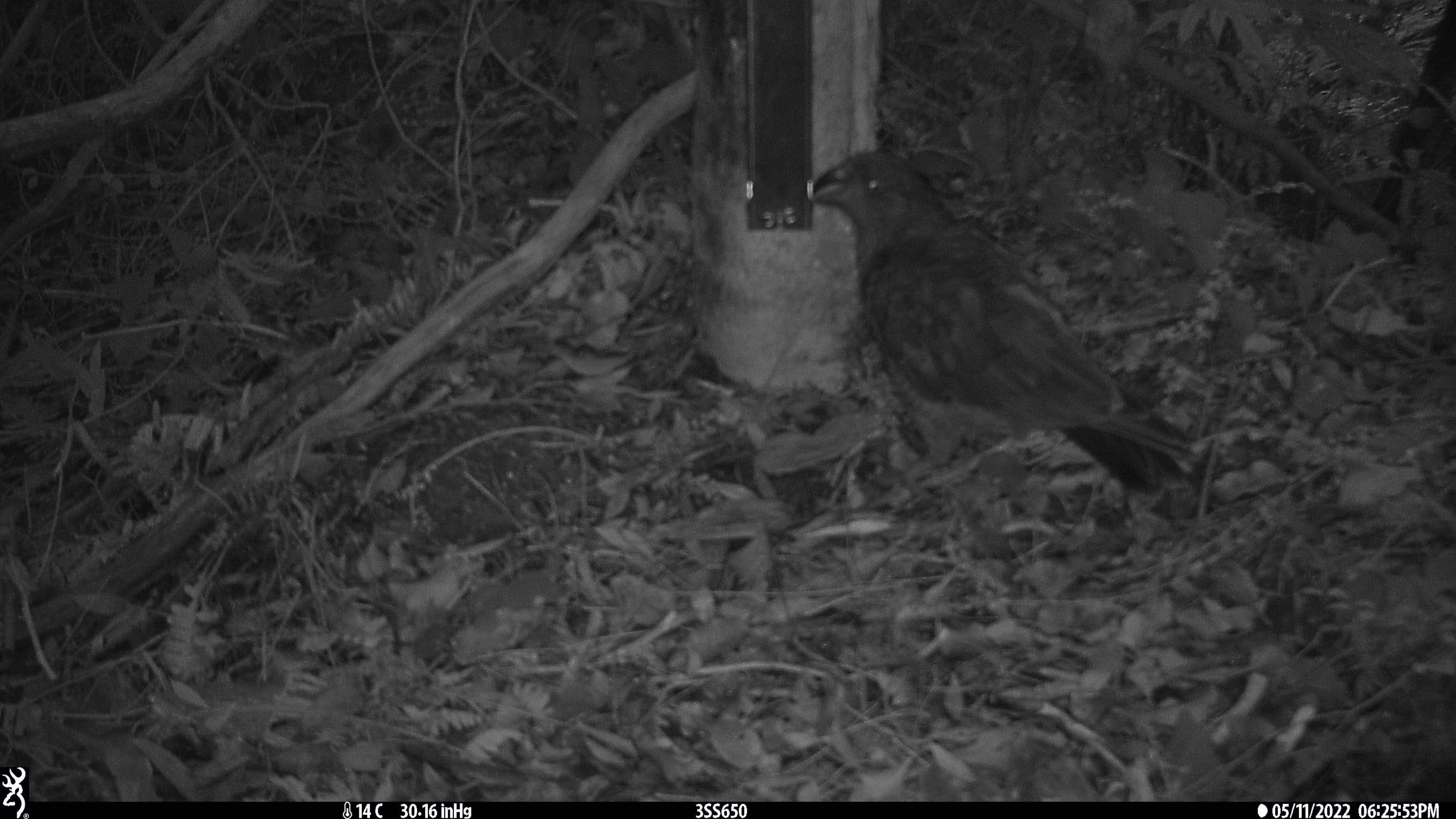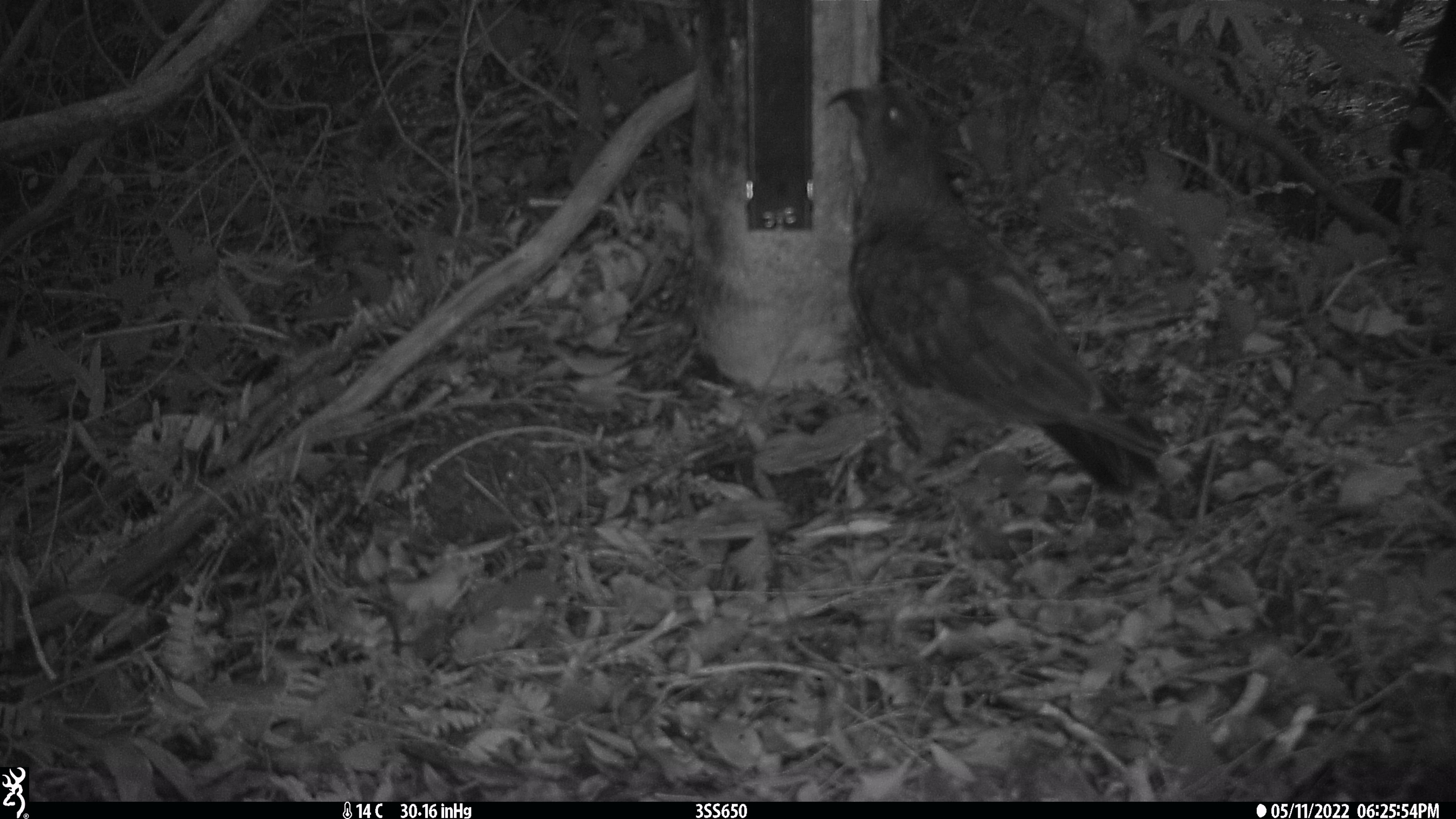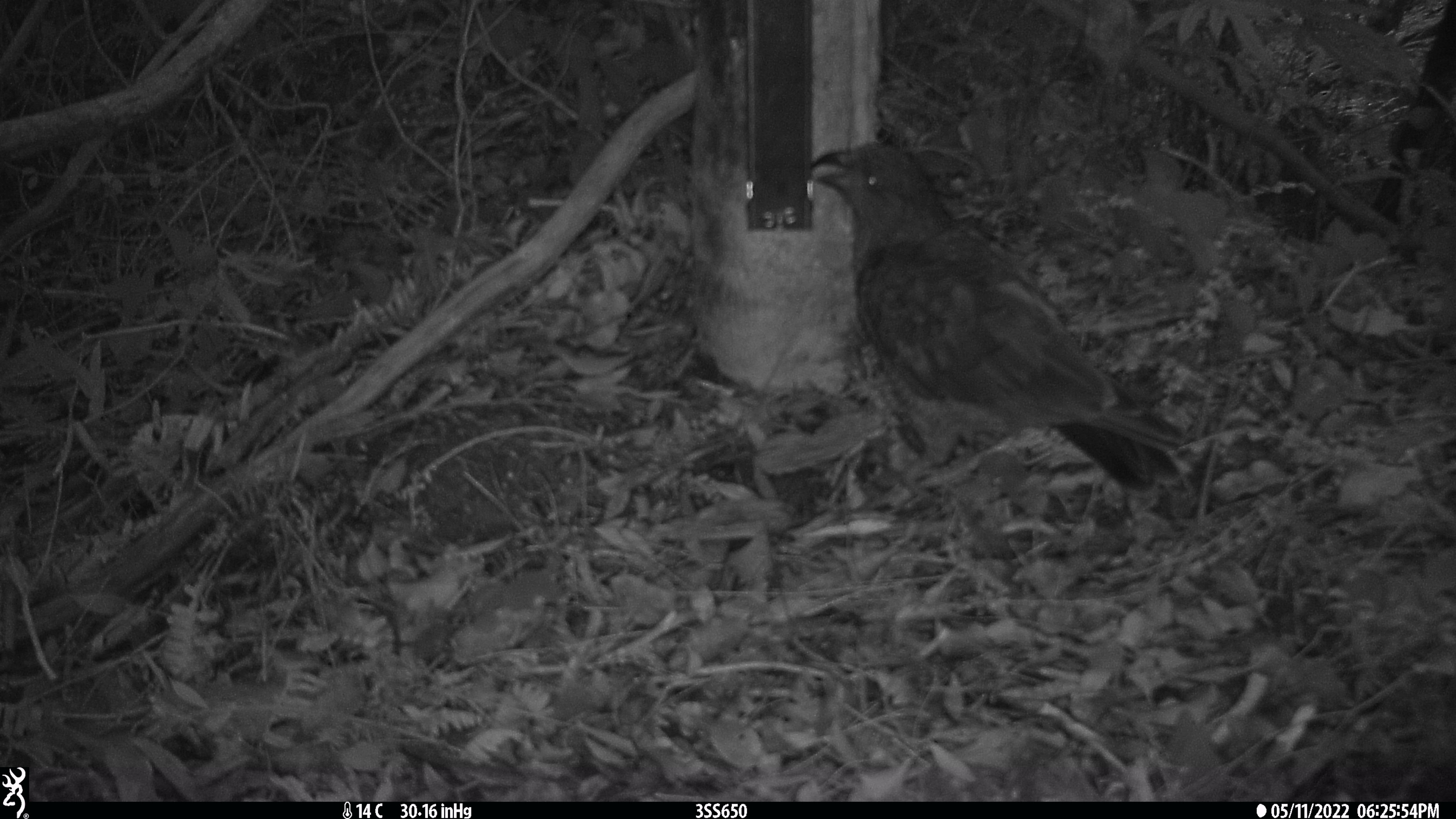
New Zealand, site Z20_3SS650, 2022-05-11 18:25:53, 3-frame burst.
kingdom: Animalia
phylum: Chordata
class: Aves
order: Psittaciformes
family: Strigopidae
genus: Nestor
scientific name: Nestor notabilis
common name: kea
Kea (Nestor notabilis).